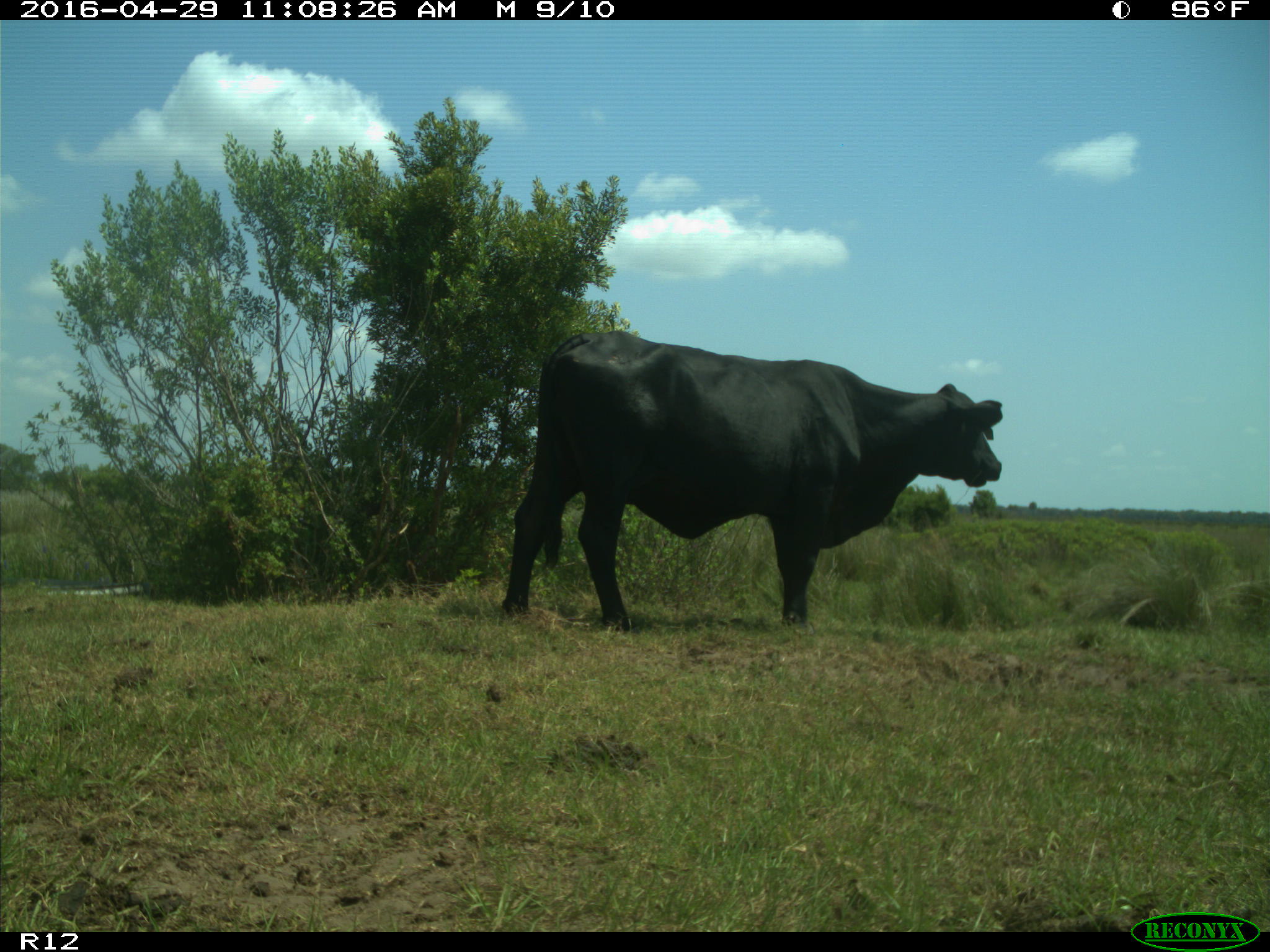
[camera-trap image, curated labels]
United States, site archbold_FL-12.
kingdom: Animalia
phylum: Chordata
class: Mammalia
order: Artiodactyla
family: Bovidae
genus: Bos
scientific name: Bos taurus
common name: domestic cow